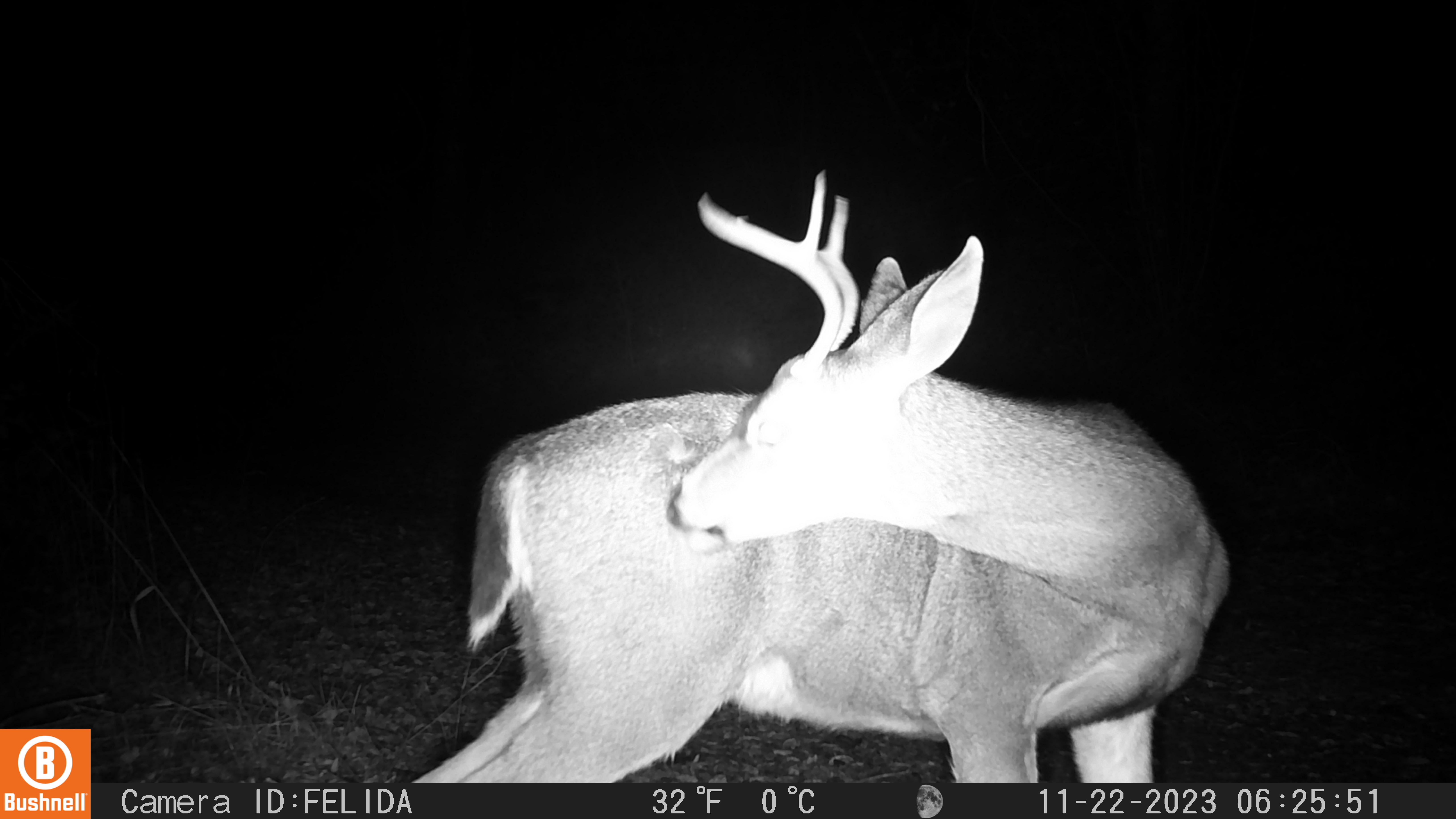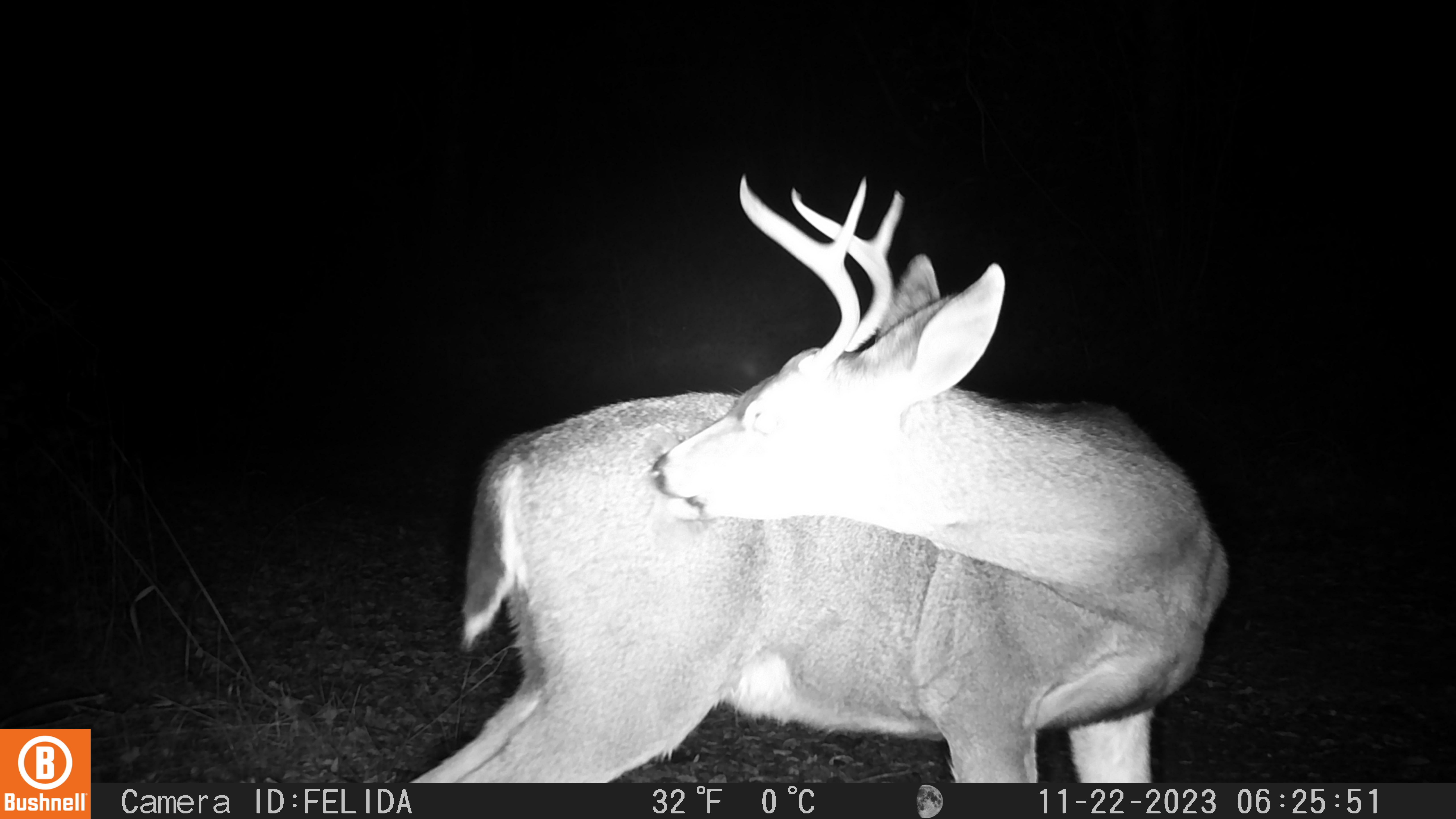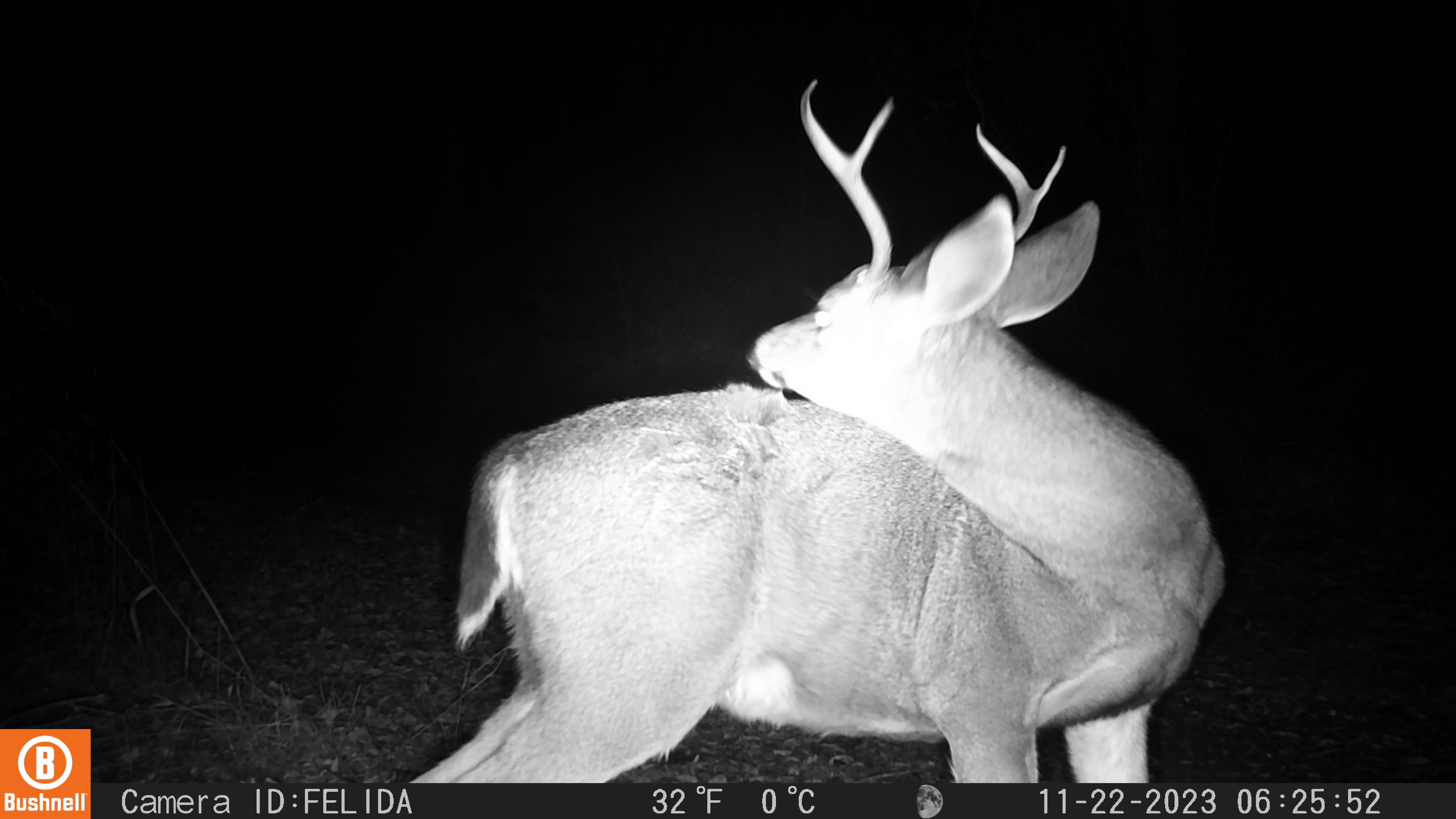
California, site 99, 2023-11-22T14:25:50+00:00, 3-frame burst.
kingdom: Animalia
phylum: Chordata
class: Mammalia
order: Artiodactyla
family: Cervidae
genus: Odocoileus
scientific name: Odocoileus hemionus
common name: mule deer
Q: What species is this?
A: Mule deer (Odocoileus hemionus).